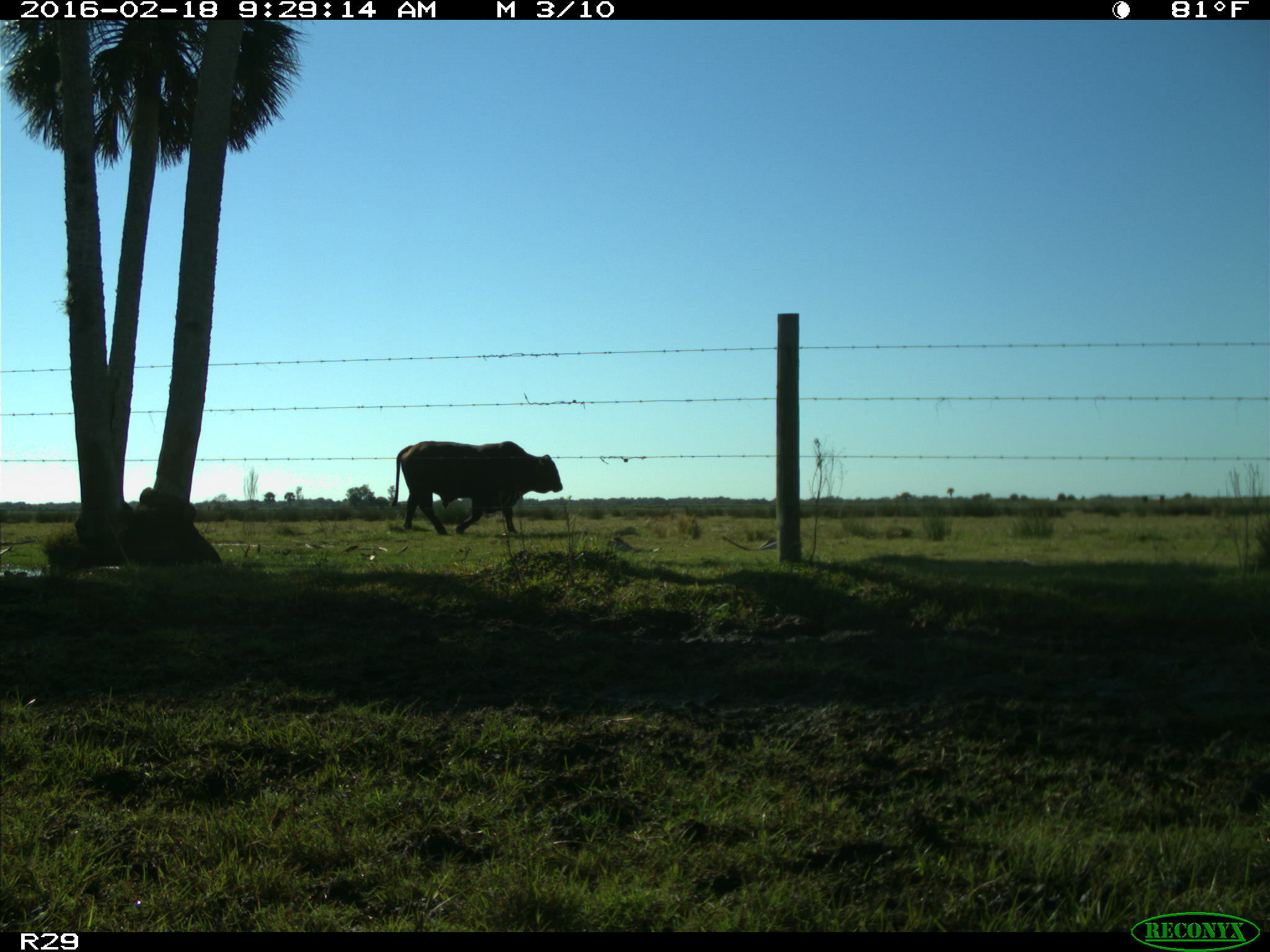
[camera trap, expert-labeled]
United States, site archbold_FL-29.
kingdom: Animalia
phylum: Chordata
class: Mammalia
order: Artiodactyla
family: Bovidae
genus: Bos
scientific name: Bos taurus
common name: domestic cow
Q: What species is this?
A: Bos taurus (domestic cow).